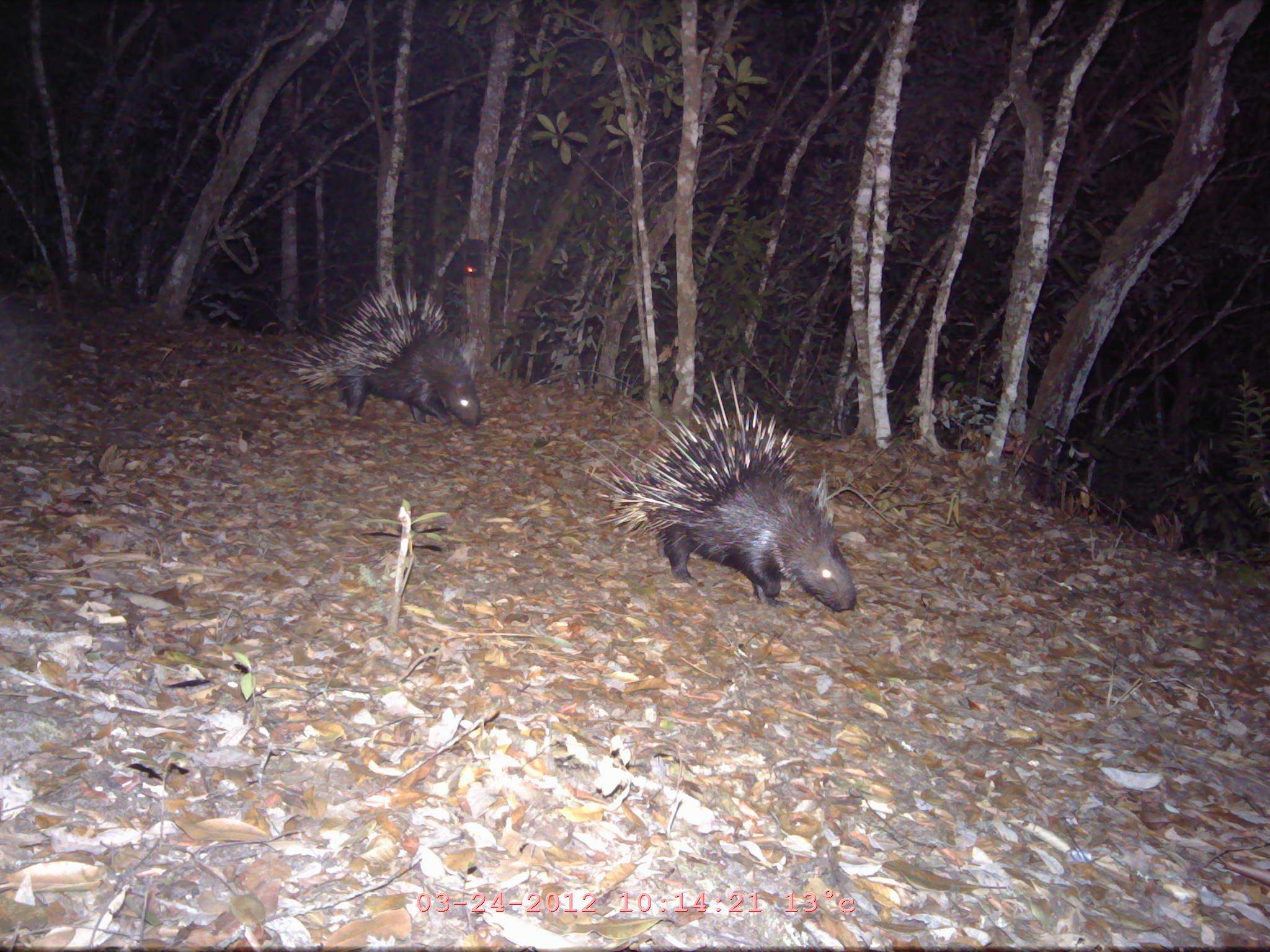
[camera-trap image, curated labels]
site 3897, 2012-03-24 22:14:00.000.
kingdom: Animalia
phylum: Chordata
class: Mammalia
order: Rodentia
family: Hystricidae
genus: Hystrix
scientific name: Hystrix brachyura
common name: east asian porcupine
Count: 2.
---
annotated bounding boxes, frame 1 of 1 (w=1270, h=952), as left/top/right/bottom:
hystrix brachyura: 559/369/858/612; 263/274/486/428